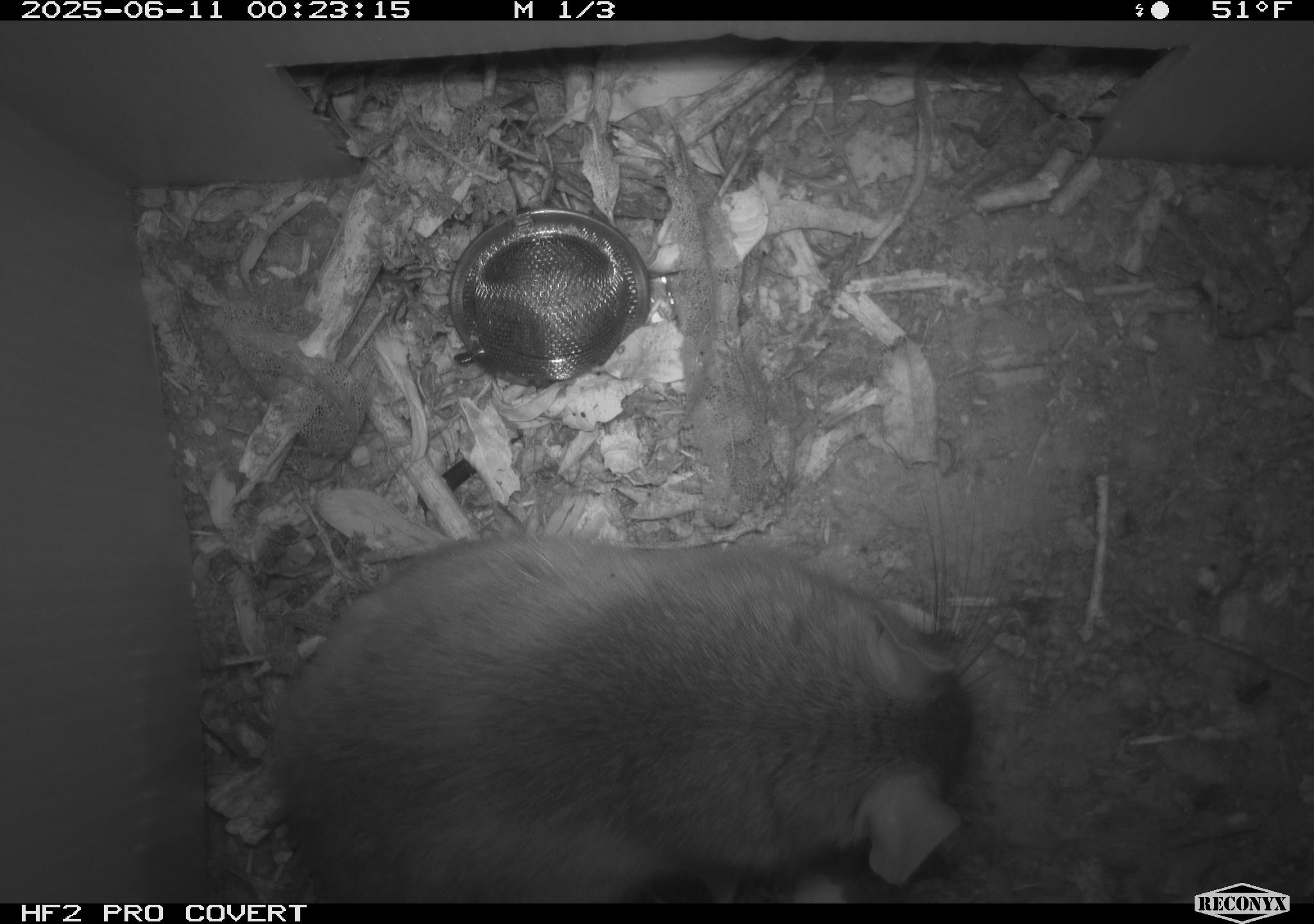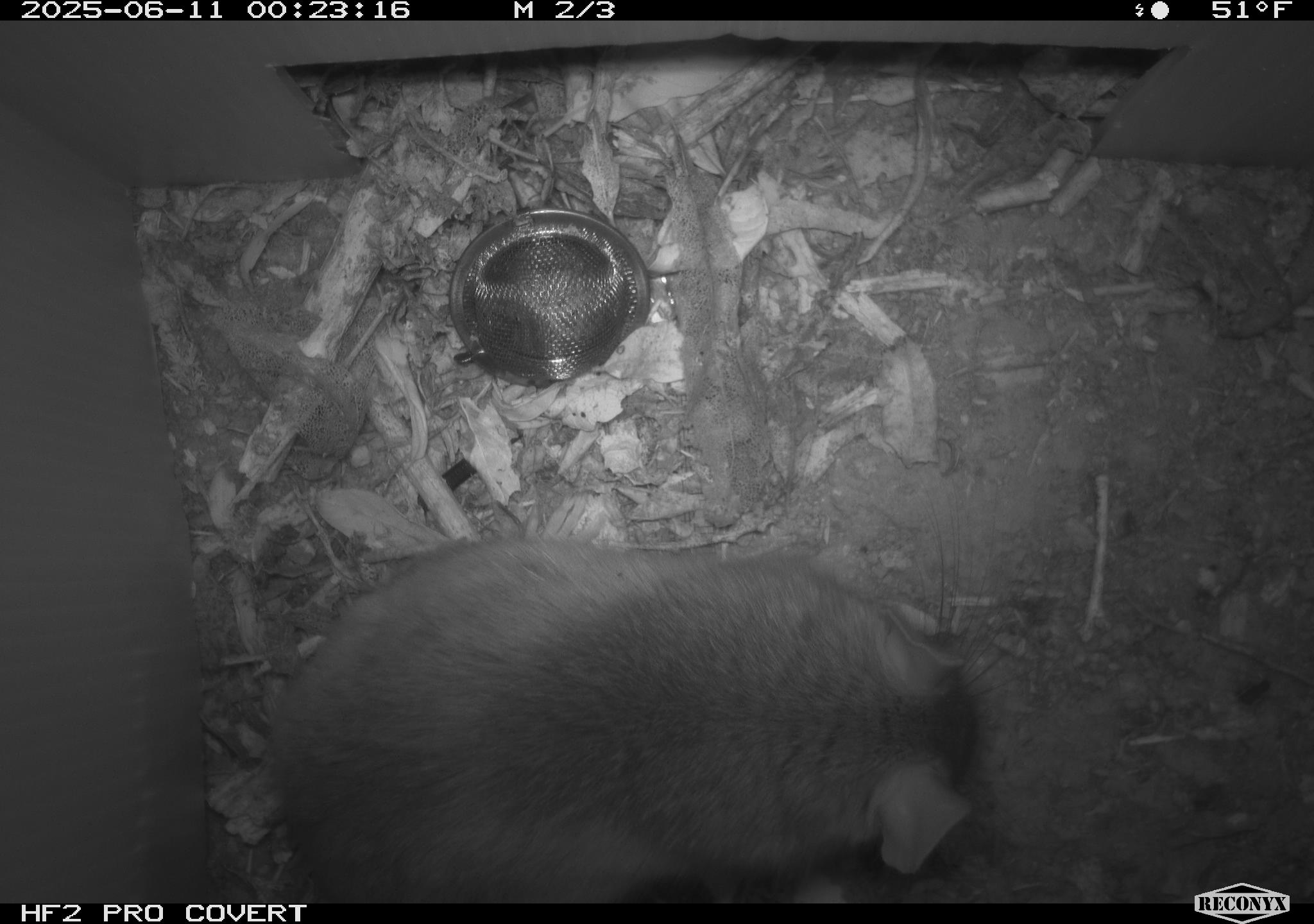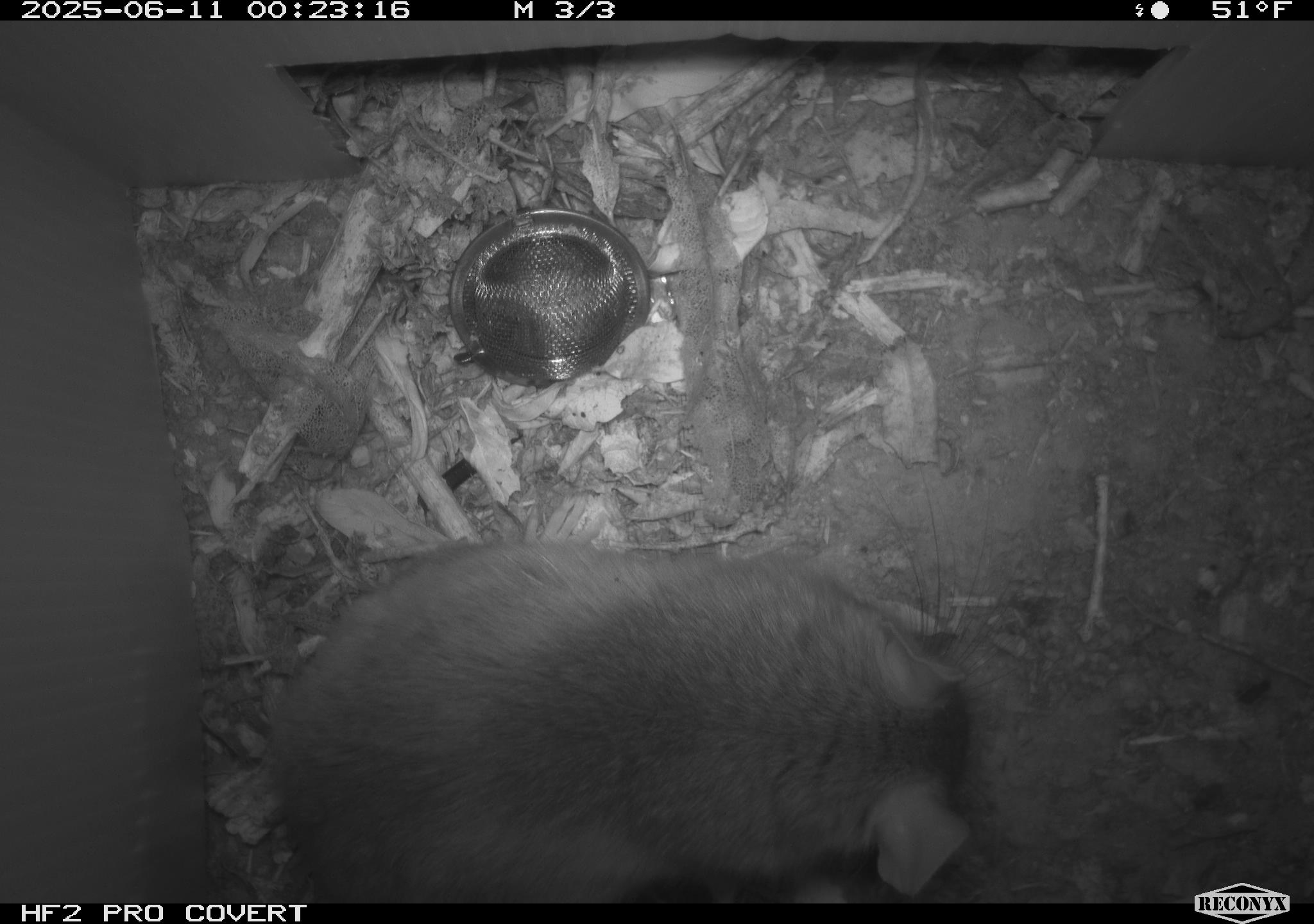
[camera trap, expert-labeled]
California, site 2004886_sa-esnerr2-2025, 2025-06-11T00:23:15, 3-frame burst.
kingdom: Animalia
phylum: Chordata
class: Mammalia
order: Rodentia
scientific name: Rodentia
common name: rodent